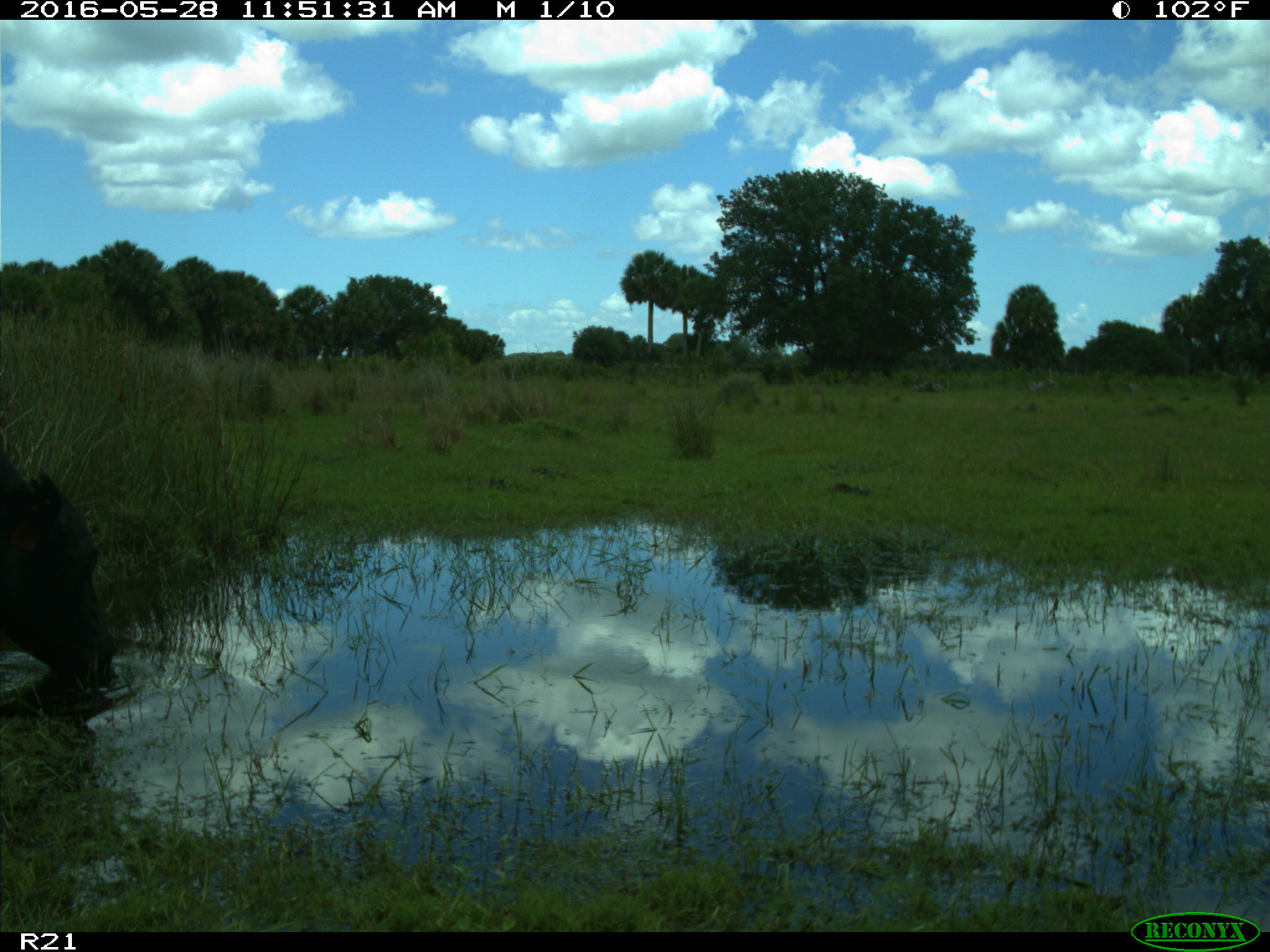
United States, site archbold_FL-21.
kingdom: Animalia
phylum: Chordata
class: Mammalia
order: Artiodactyla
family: Bovidae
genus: Bos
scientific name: Bos taurus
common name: domestic cow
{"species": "Bos taurus (domestic cow)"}